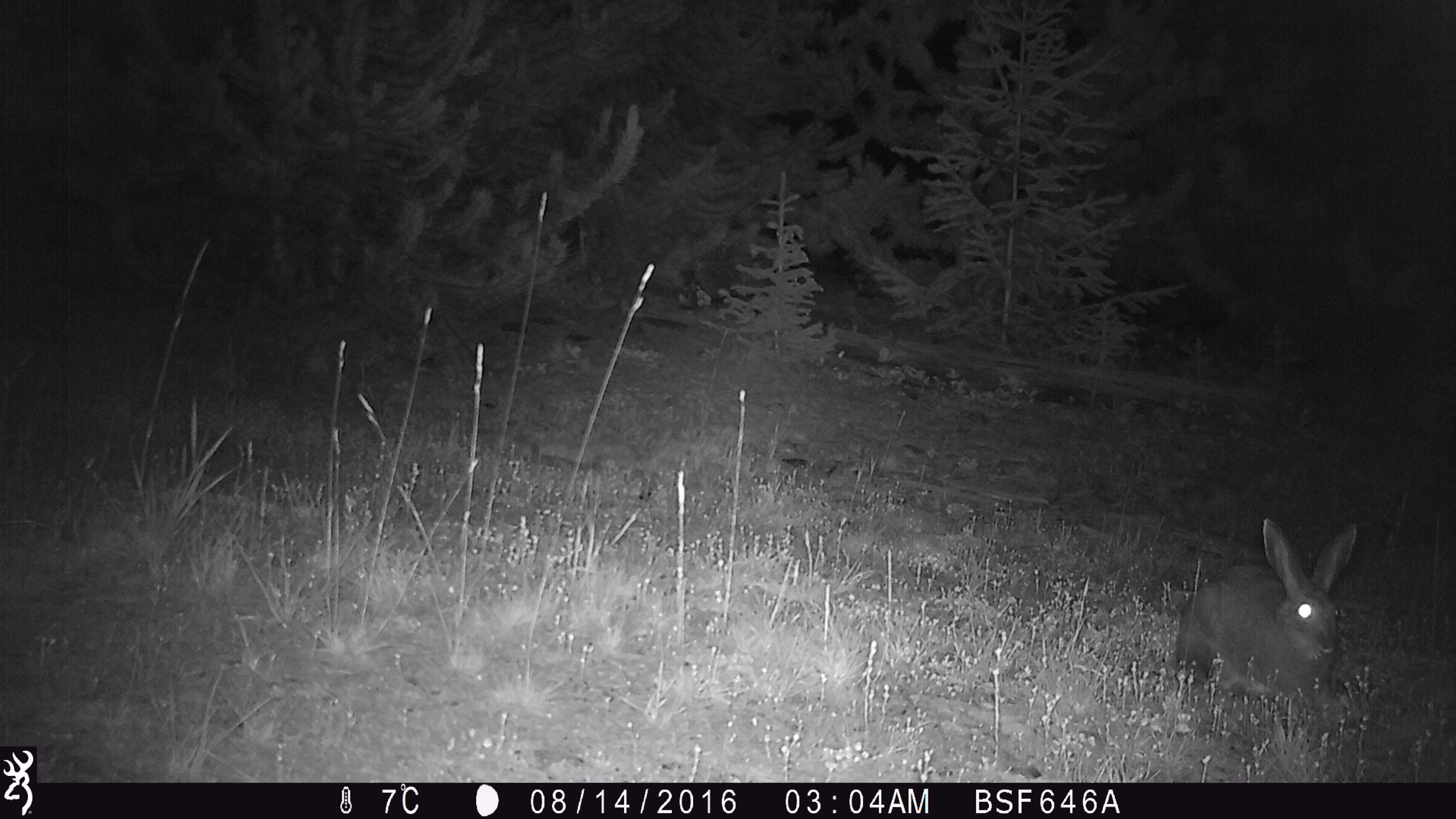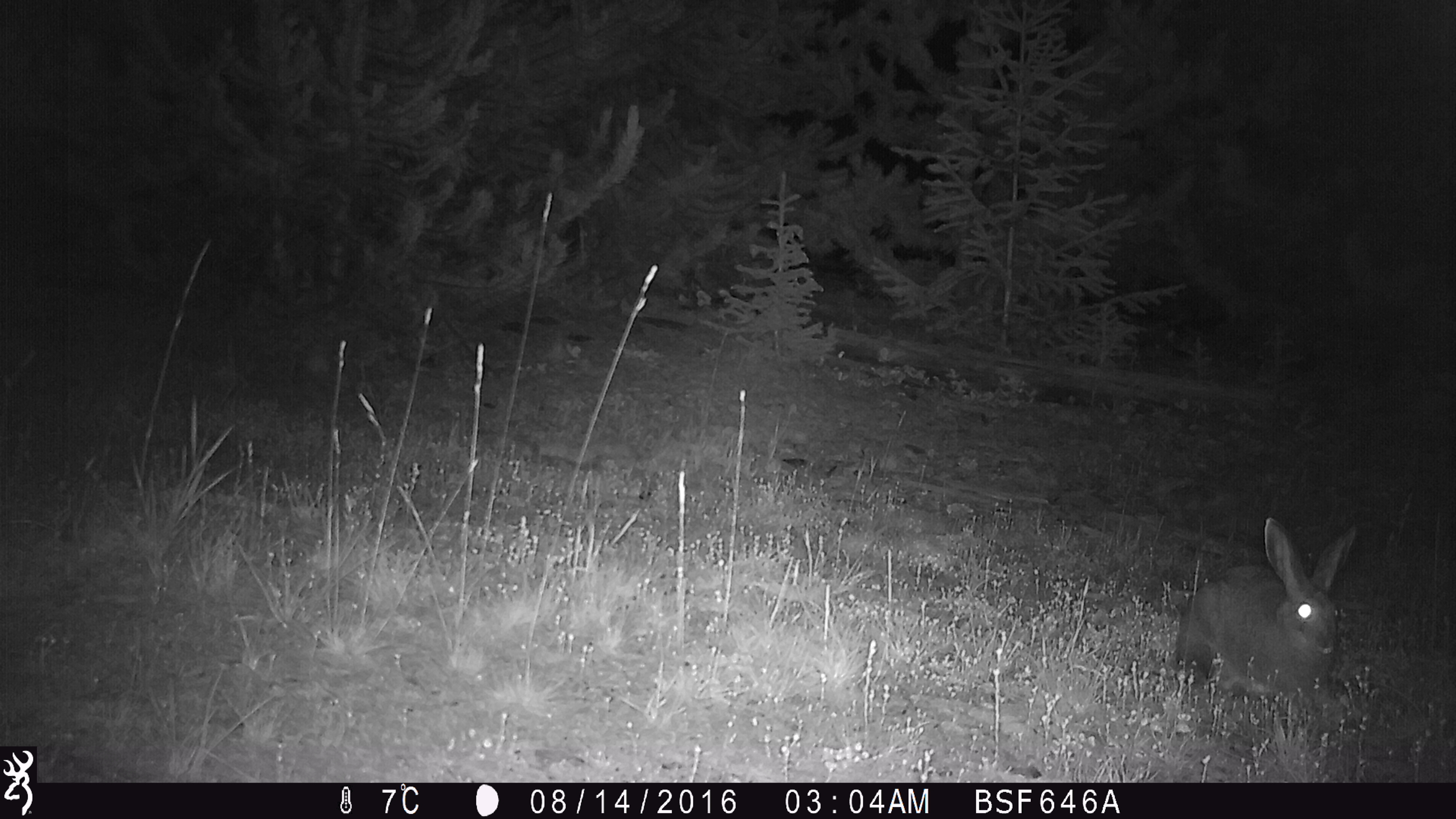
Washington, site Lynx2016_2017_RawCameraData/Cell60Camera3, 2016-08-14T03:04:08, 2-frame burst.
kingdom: Animalia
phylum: Chordata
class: Mammalia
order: Lagomorpha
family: Leporidae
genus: Lepus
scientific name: Lepus americanus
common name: snowshoe hare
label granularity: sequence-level